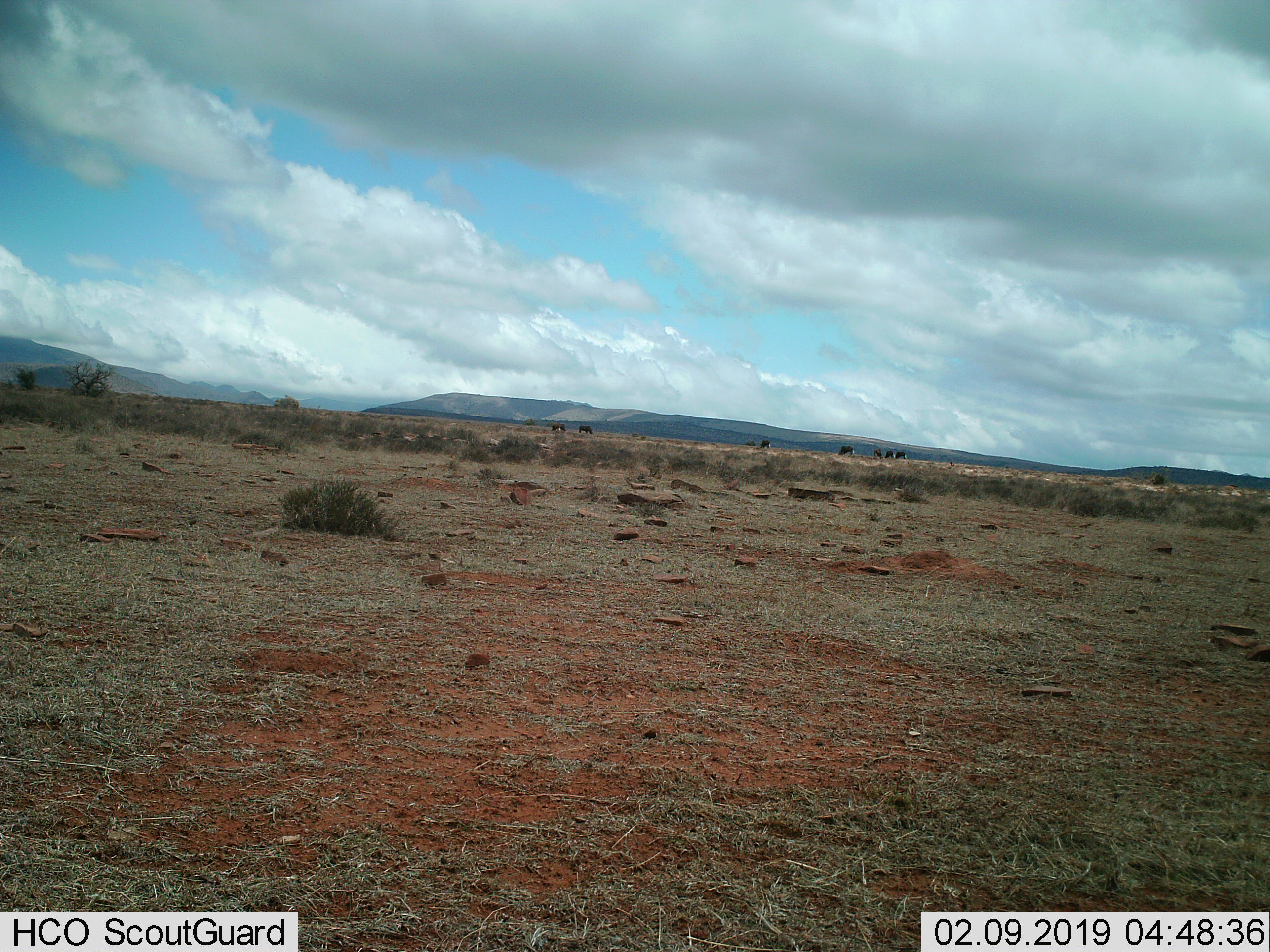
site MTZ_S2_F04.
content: unidentified animal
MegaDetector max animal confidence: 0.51